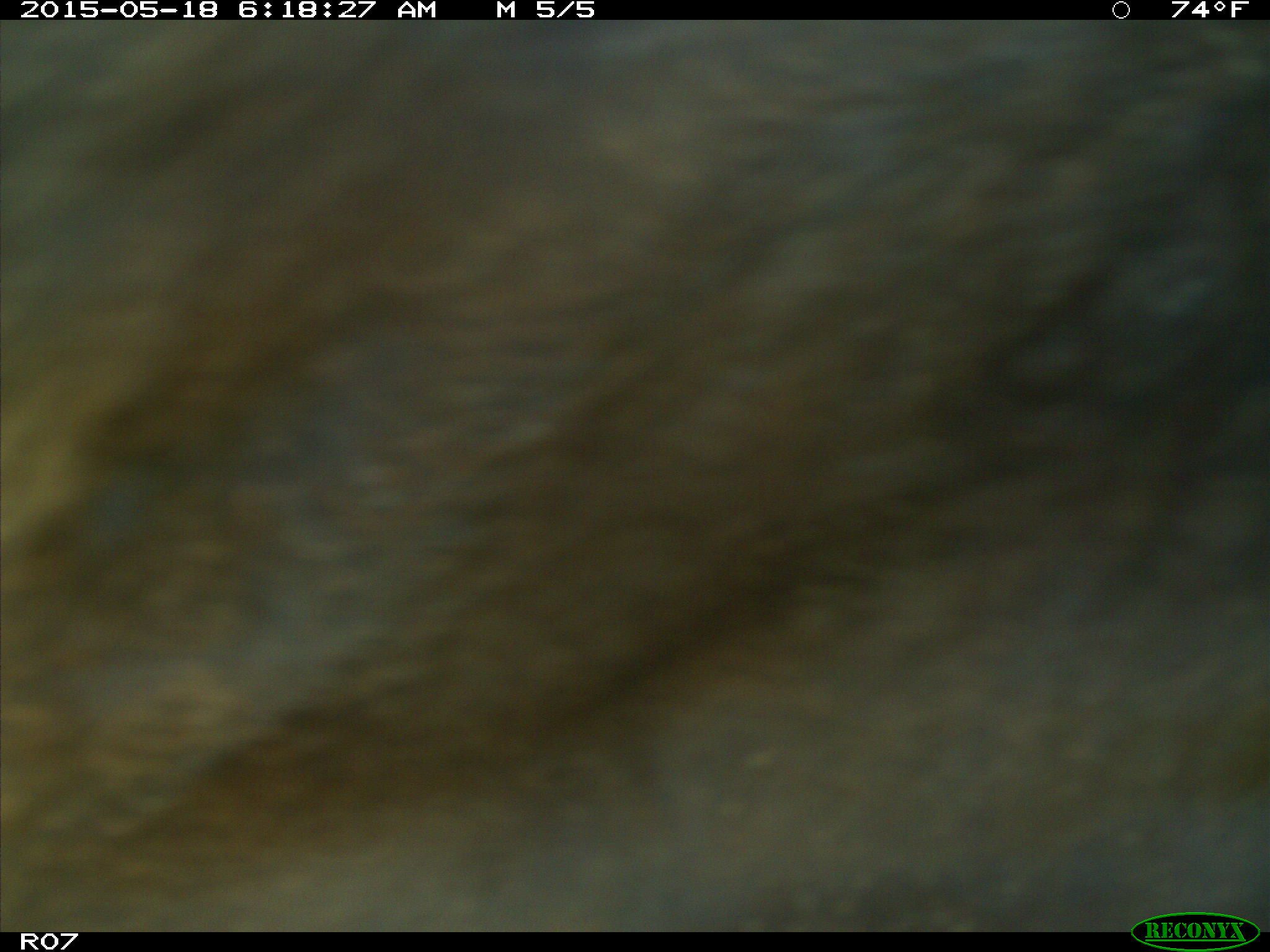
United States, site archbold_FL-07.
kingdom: Animalia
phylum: Chordata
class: Mammalia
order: Artiodactyla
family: Bovidae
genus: Bos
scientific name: Bos taurus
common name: domestic cow